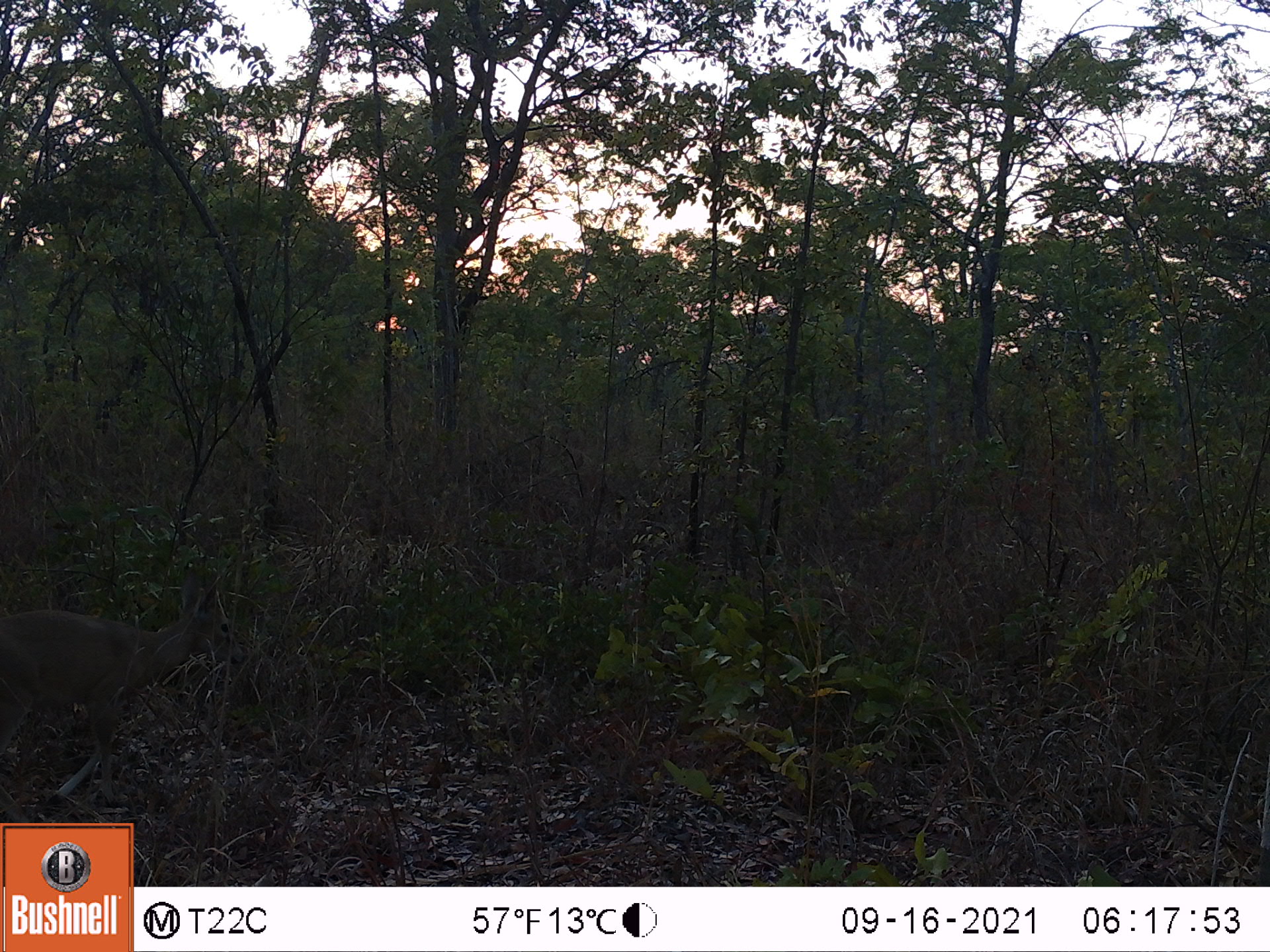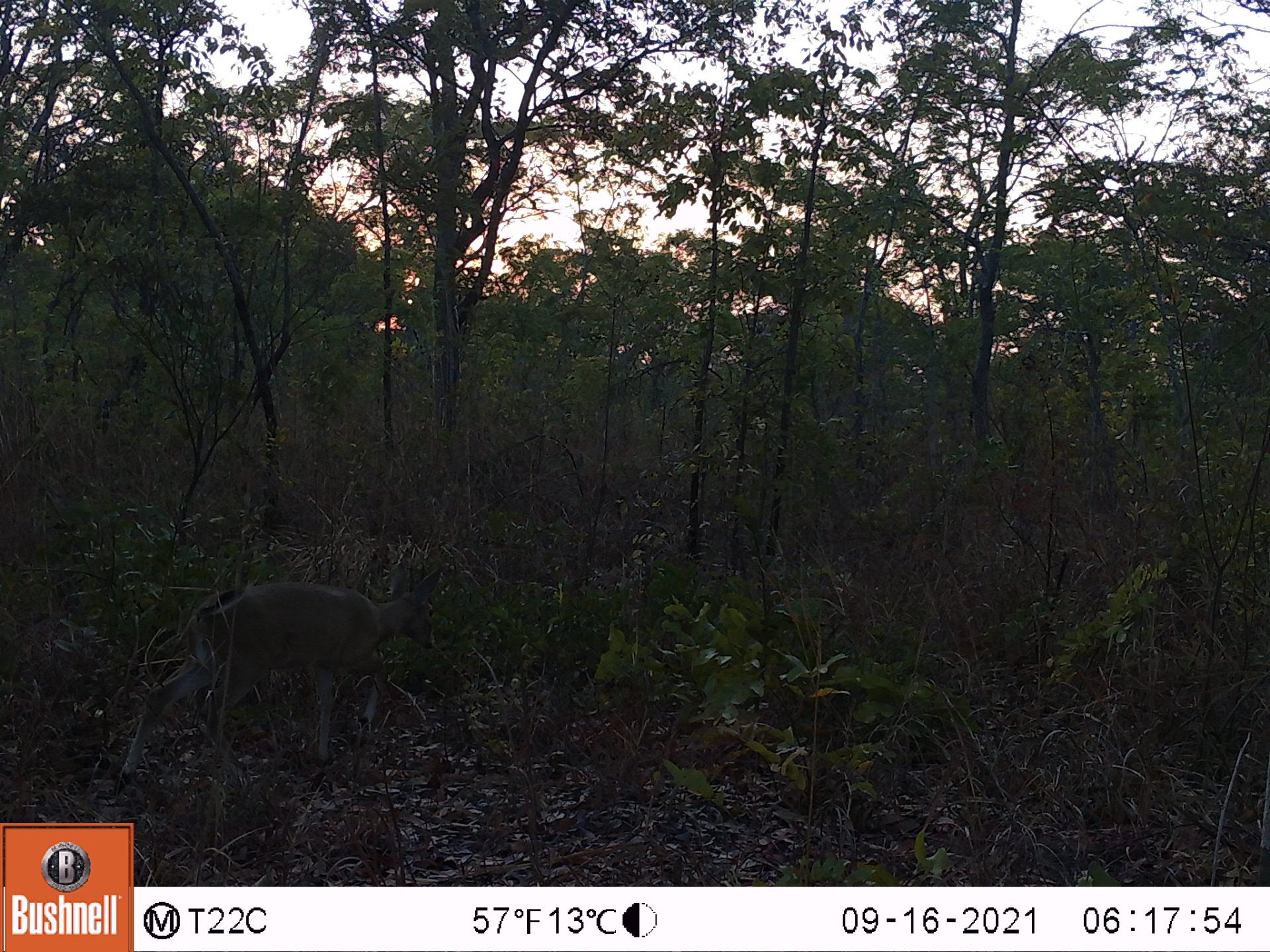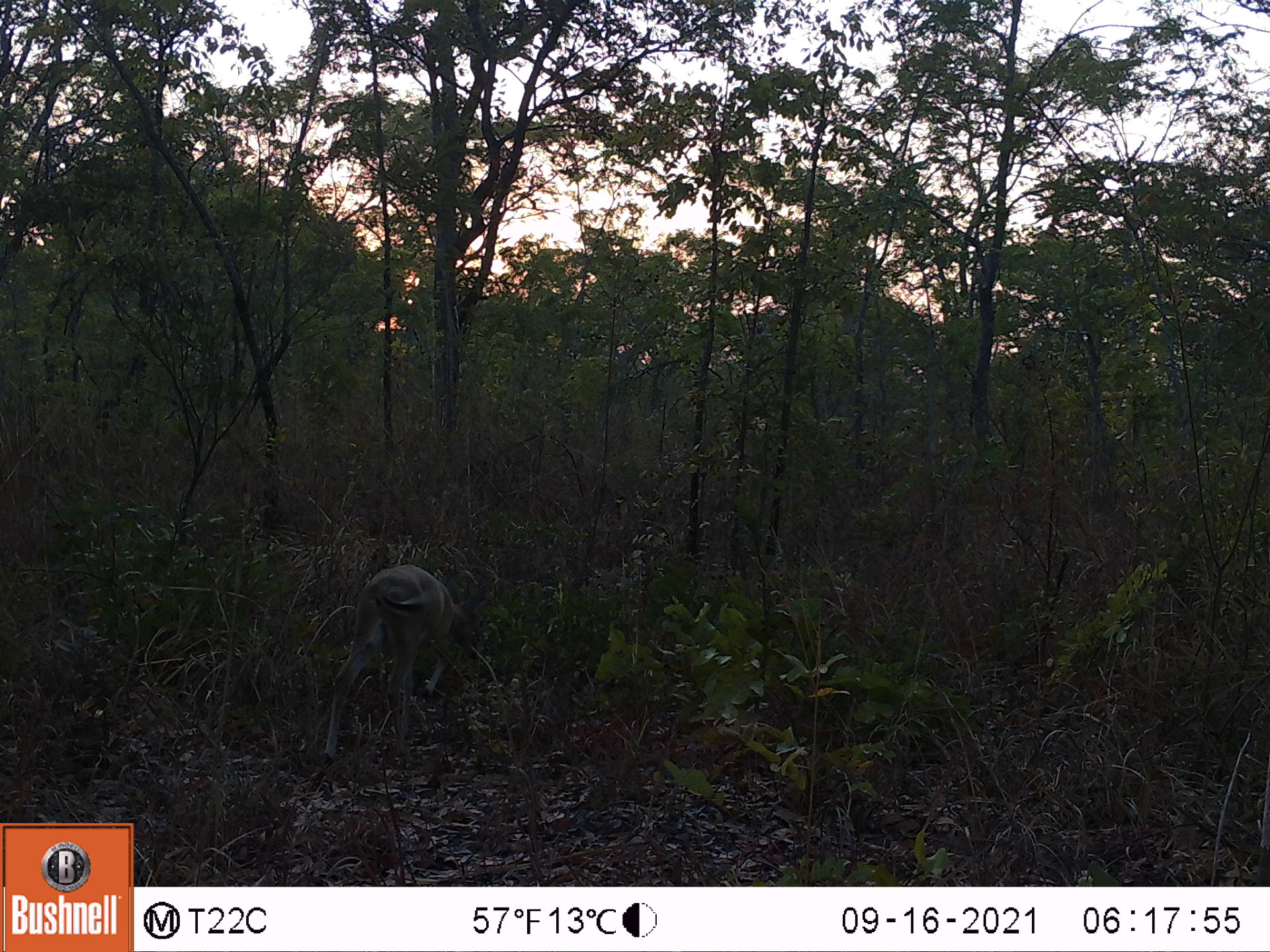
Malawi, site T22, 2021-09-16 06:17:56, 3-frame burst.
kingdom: Animalia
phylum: Chordata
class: Mammalia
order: Artiodactyla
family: Bovidae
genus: Sylvicapra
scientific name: Sylvicapra grimmia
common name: common duiker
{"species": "common duiker (Sylvicapra grimmia)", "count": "1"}